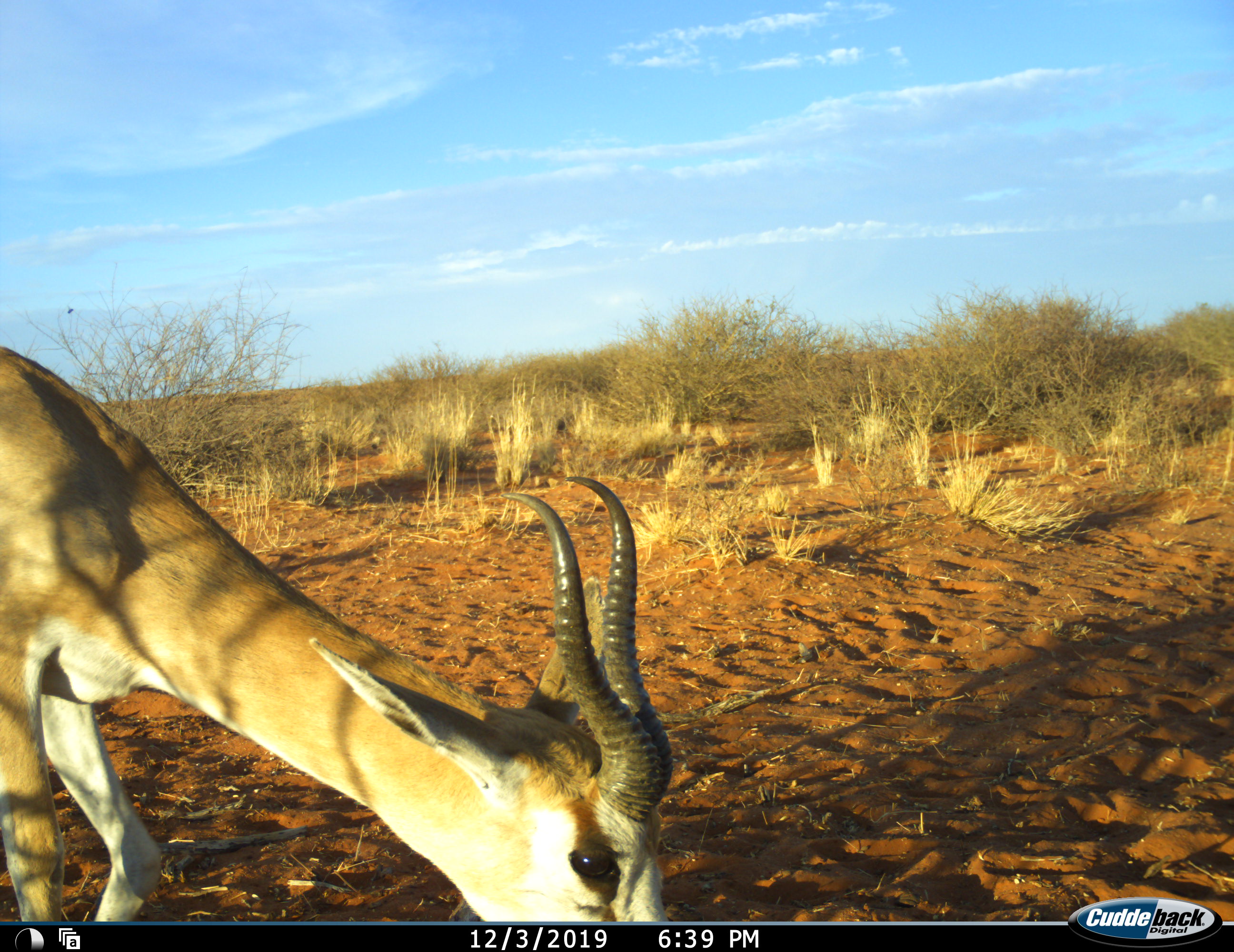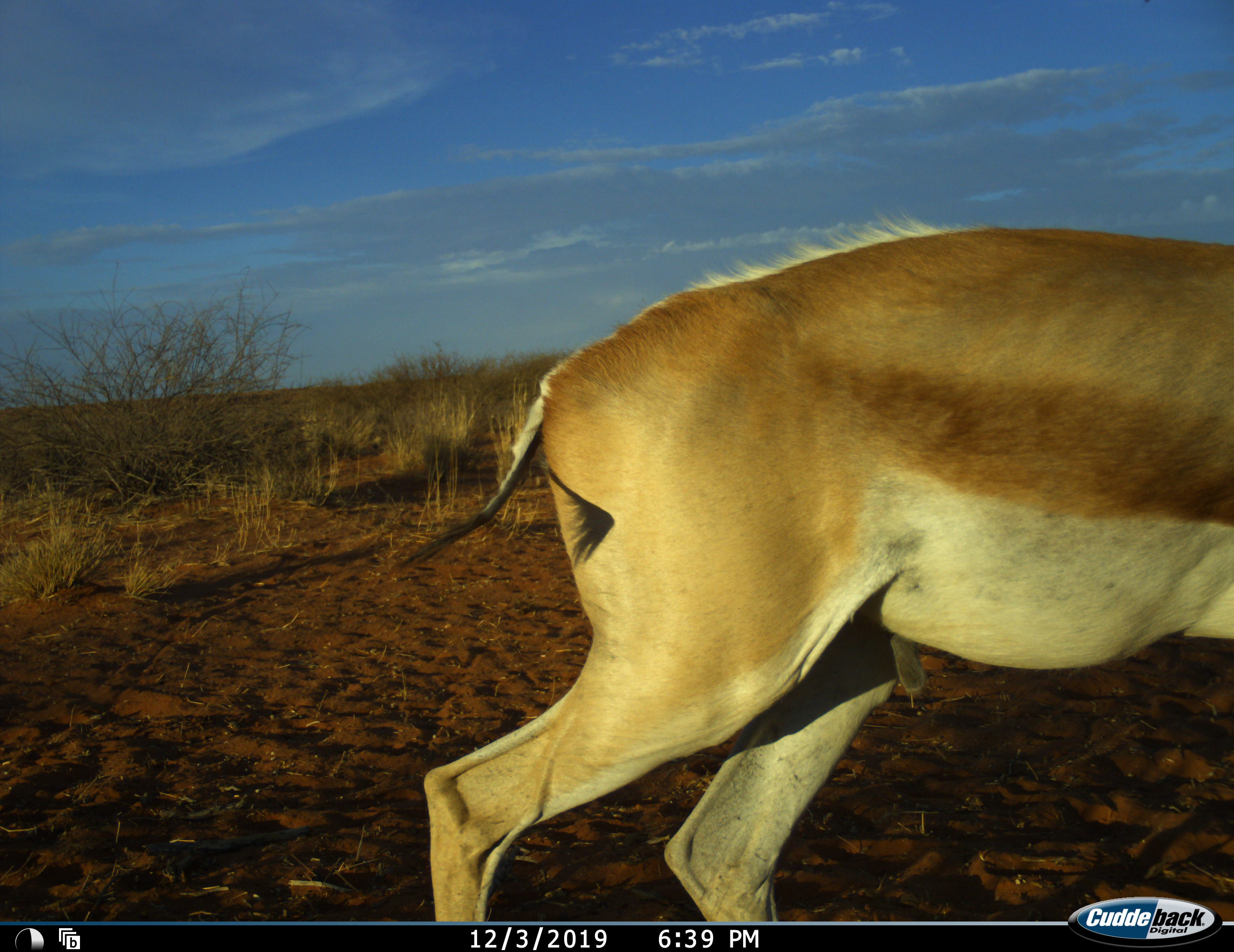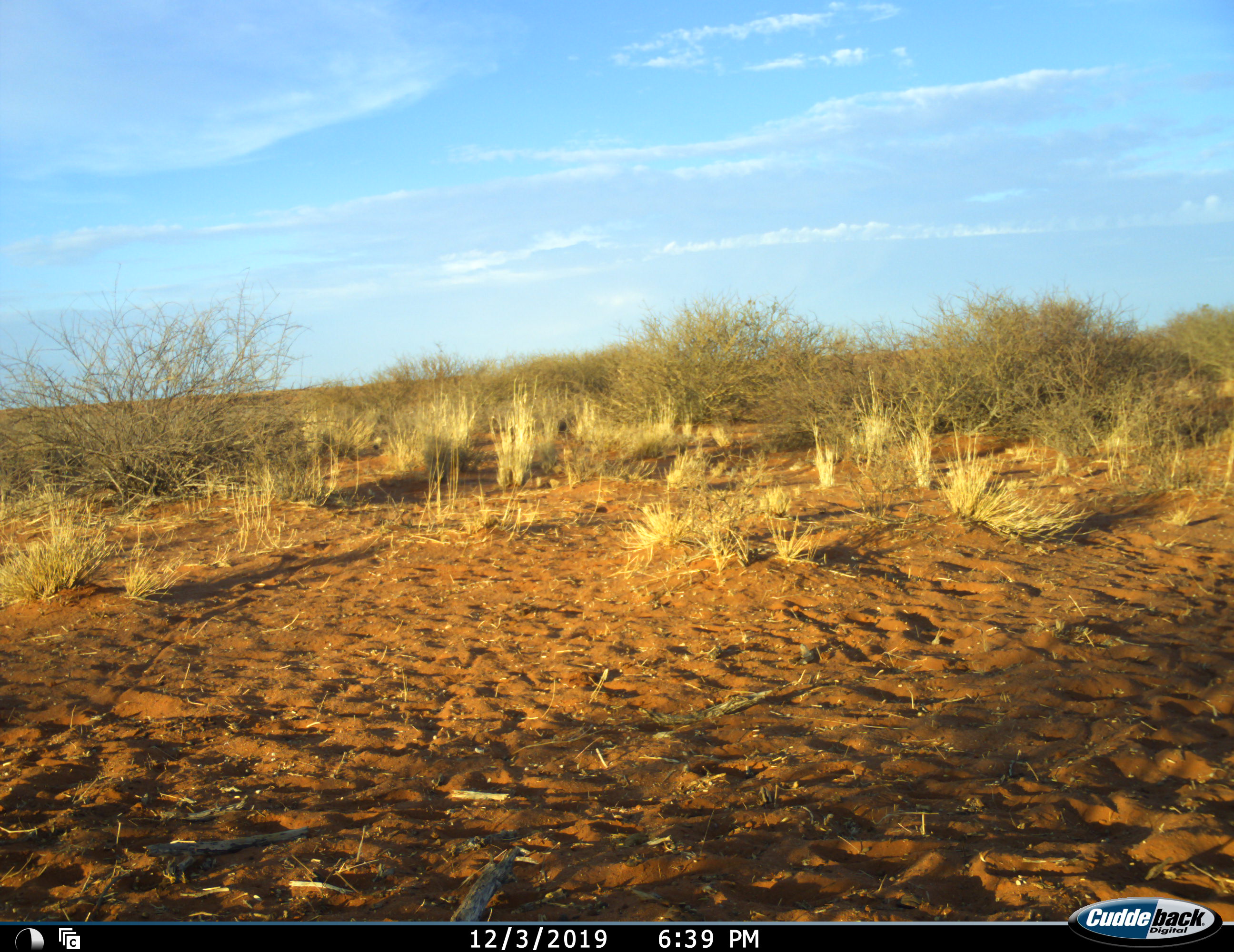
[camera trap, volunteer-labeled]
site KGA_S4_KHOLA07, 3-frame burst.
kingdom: Animalia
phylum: Chordata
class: Mammalia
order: Artiodactyla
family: Bovidae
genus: Antidorcas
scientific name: Antidorcas marsupialis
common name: springbok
Springbok (Antidorcas marsupialis), count 1. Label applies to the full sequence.